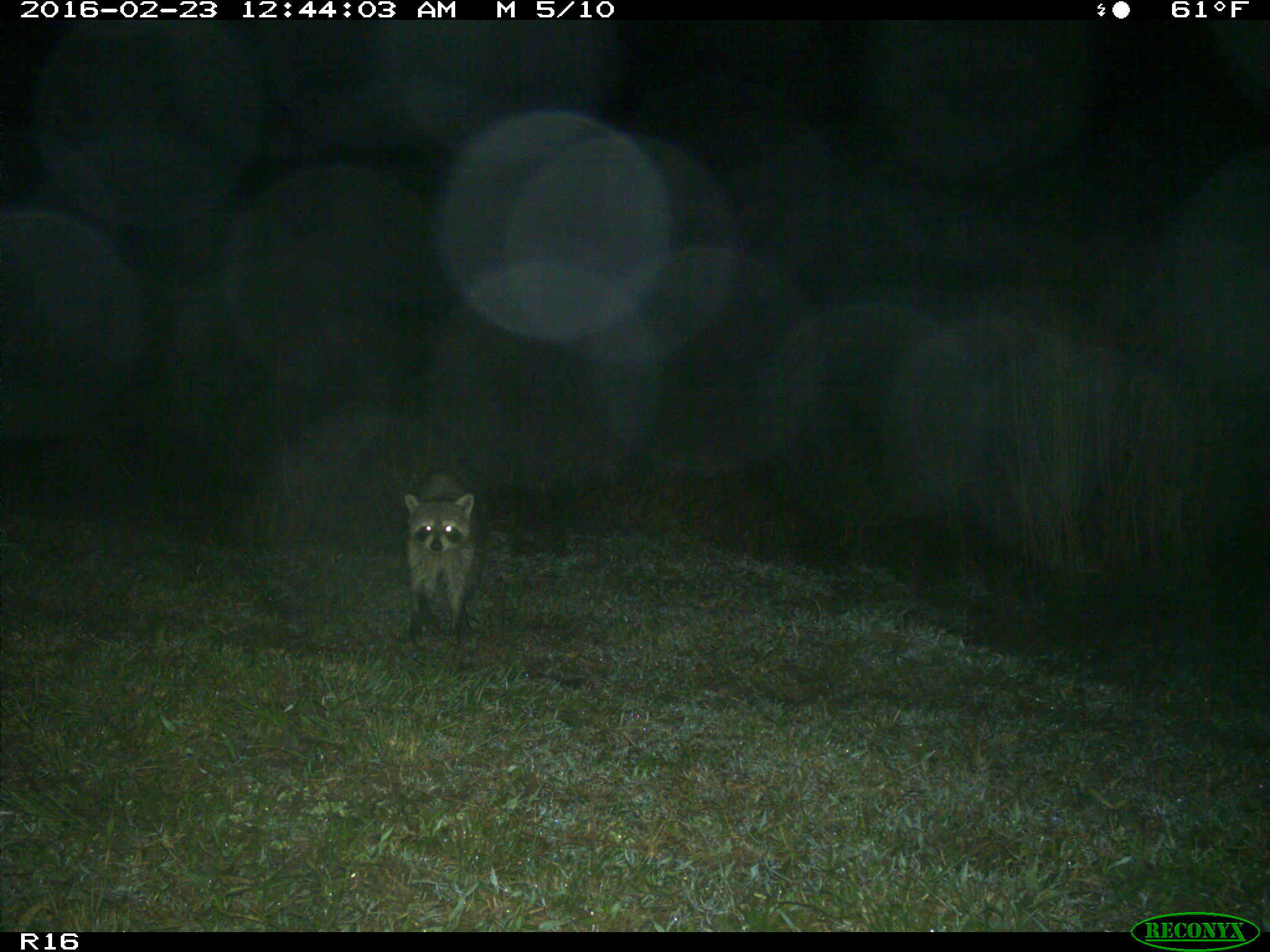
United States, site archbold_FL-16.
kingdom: Animalia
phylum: Chordata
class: Mammalia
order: Carnivora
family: Procyonidae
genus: Procyon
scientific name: Procyon lotor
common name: common raccoon